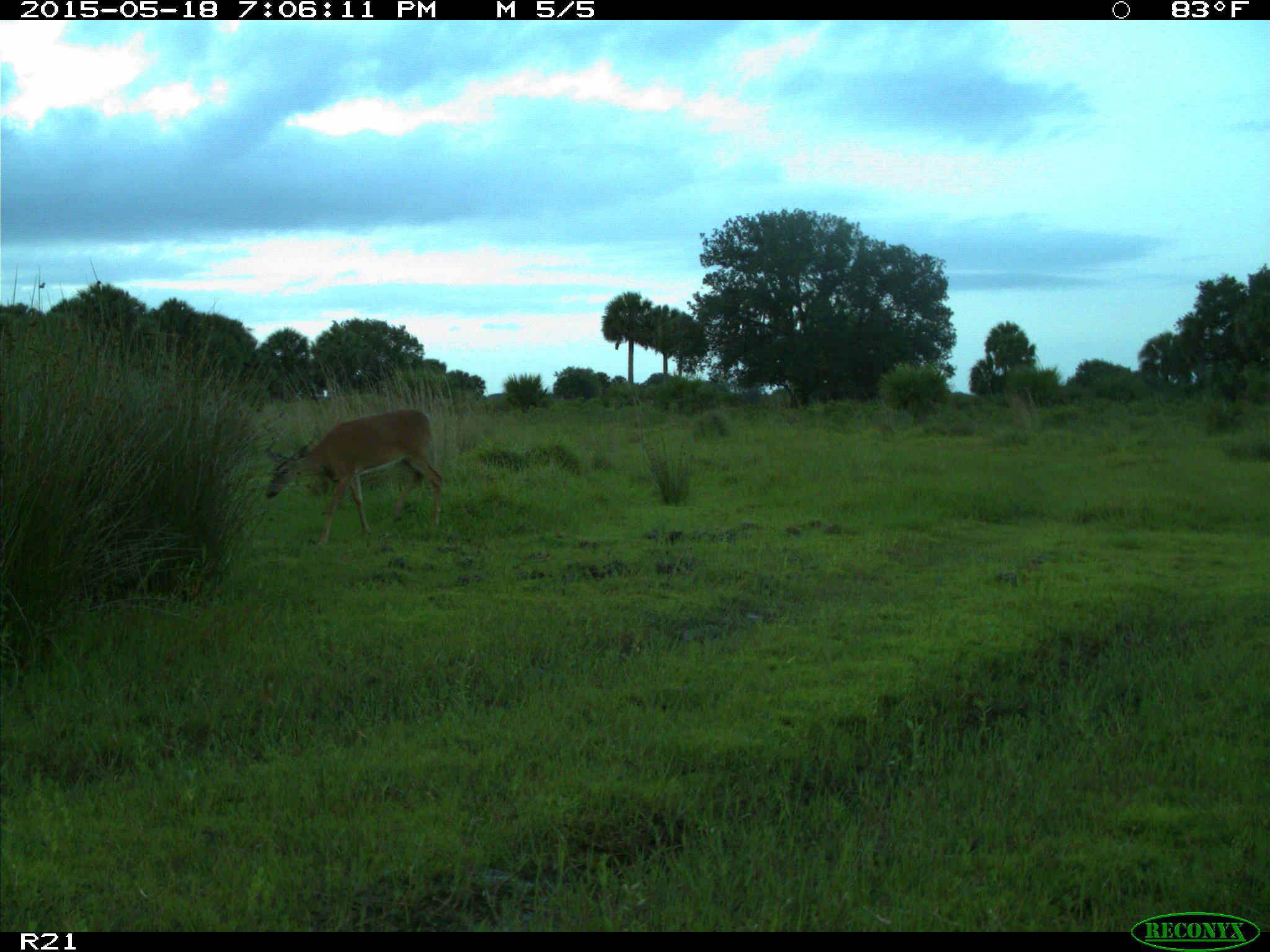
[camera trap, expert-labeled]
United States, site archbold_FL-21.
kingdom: Animalia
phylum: Chordata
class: Mammalia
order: Artiodactyla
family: Cervidae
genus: Odocoileus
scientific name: Odocoileus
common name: deer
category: unidentified deer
Unidentified deer (deer) (Odocoileus).